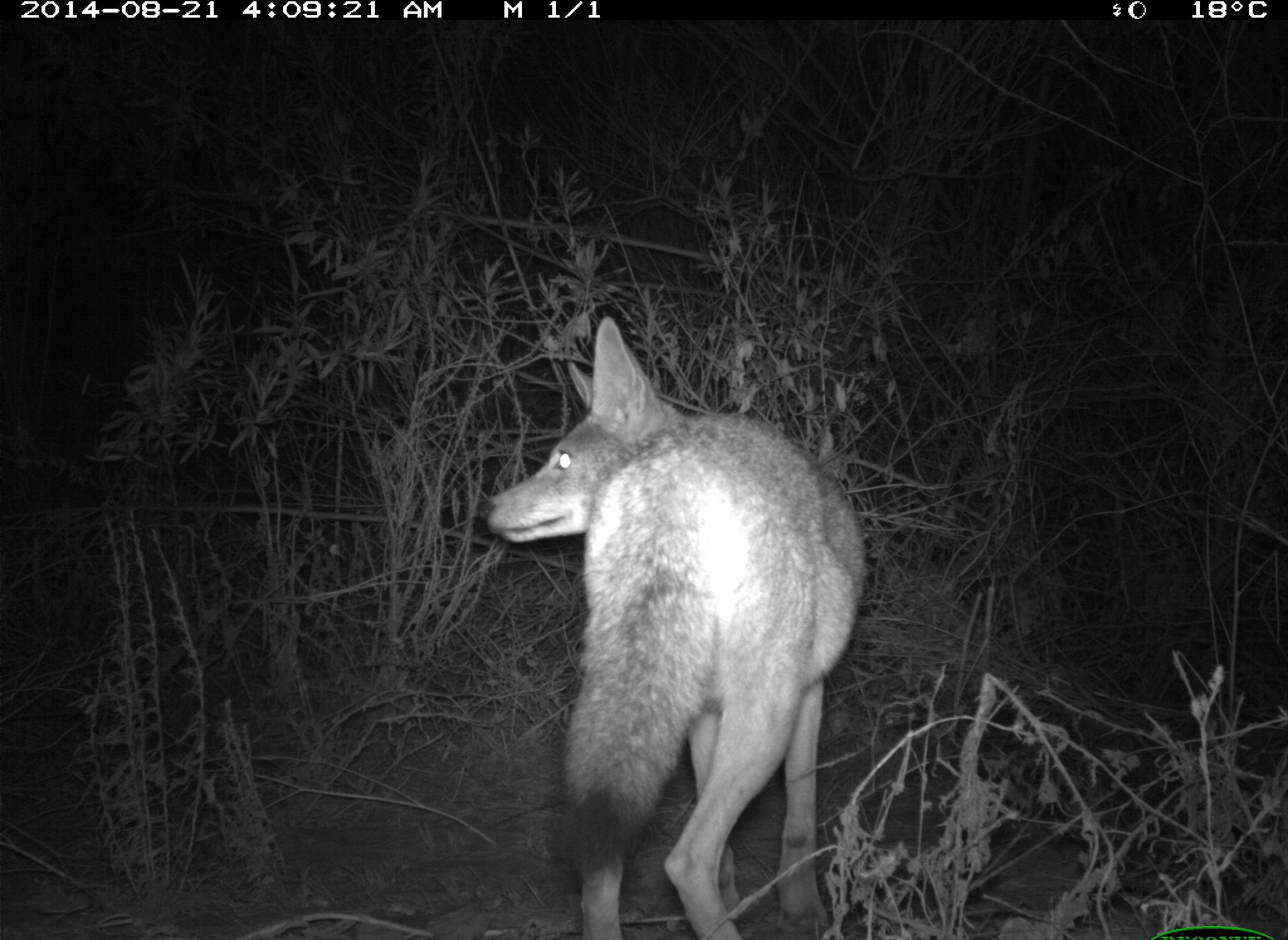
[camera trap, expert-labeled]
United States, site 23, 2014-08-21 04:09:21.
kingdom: Animalia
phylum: Chordata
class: Mammalia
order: Carnivora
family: Canidae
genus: Canis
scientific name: Canis latrans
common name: coyote